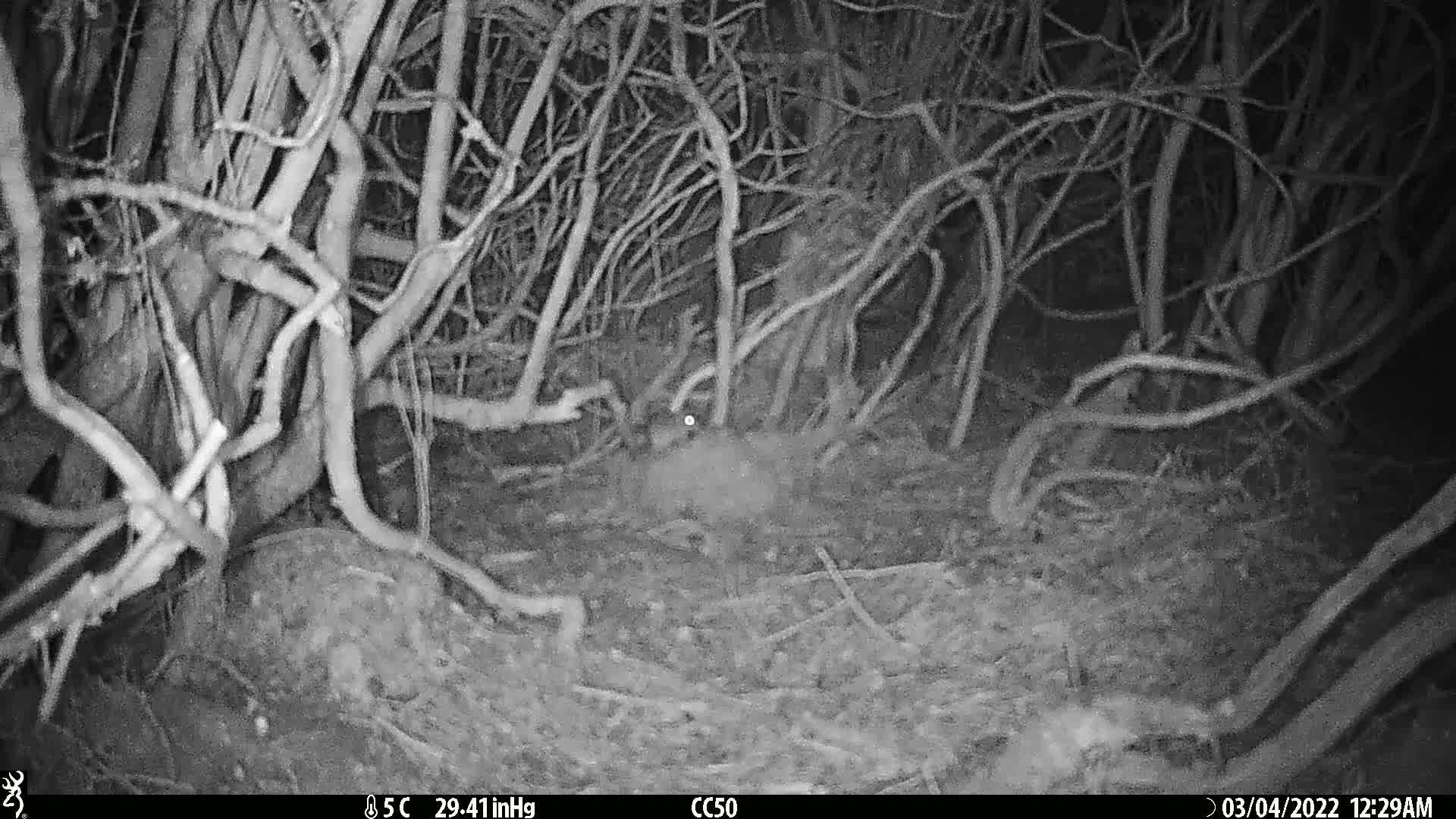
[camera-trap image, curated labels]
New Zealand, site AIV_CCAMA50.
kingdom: Animalia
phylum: Chordata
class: Mammalia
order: Rodentia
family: Muridae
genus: Mus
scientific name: Mus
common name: mouse